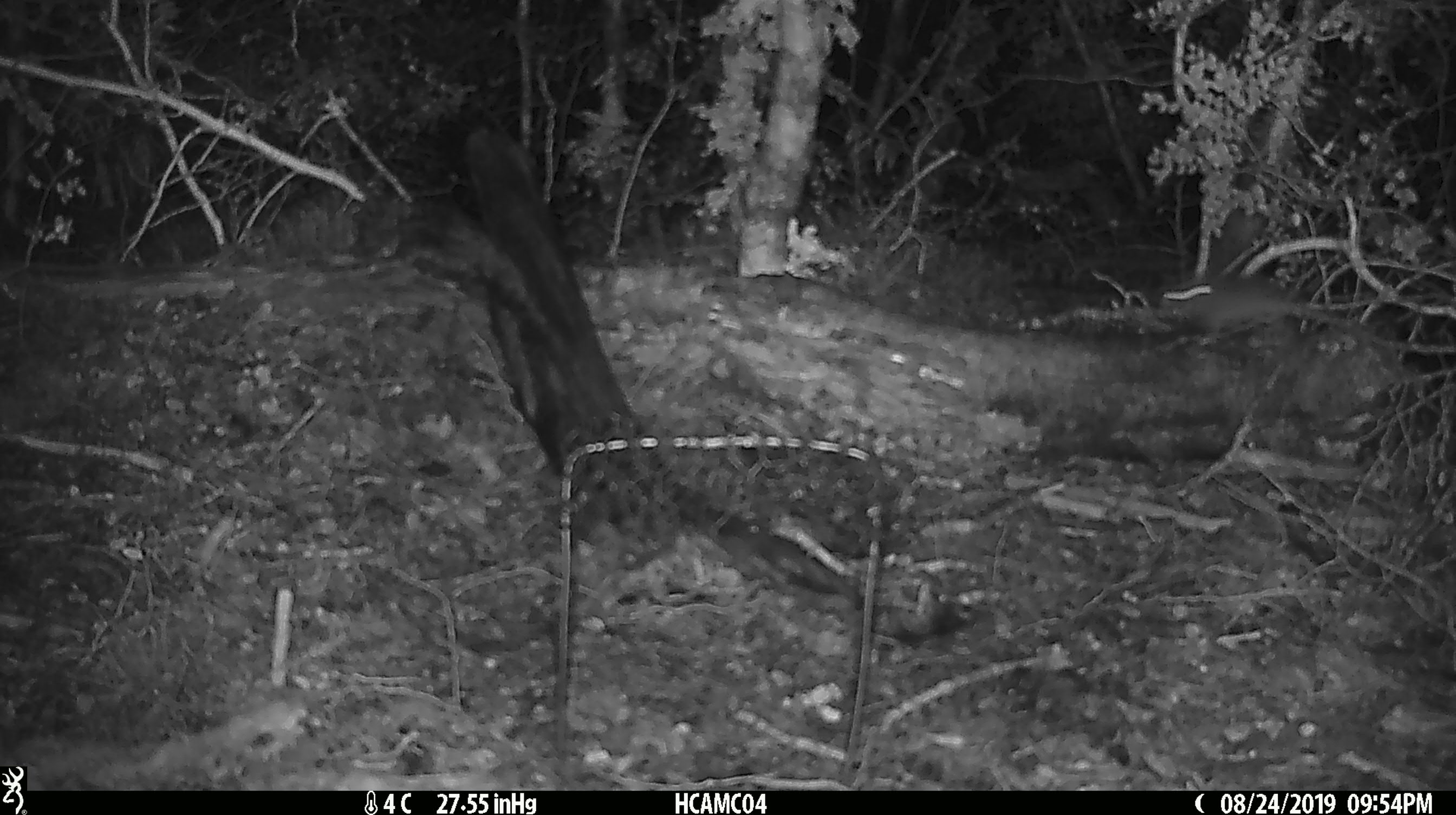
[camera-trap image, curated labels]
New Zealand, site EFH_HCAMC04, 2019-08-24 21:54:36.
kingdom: Animalia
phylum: Chordata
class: Mammalia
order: Rodentia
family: Muridae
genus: Mus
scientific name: Mus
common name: mouse